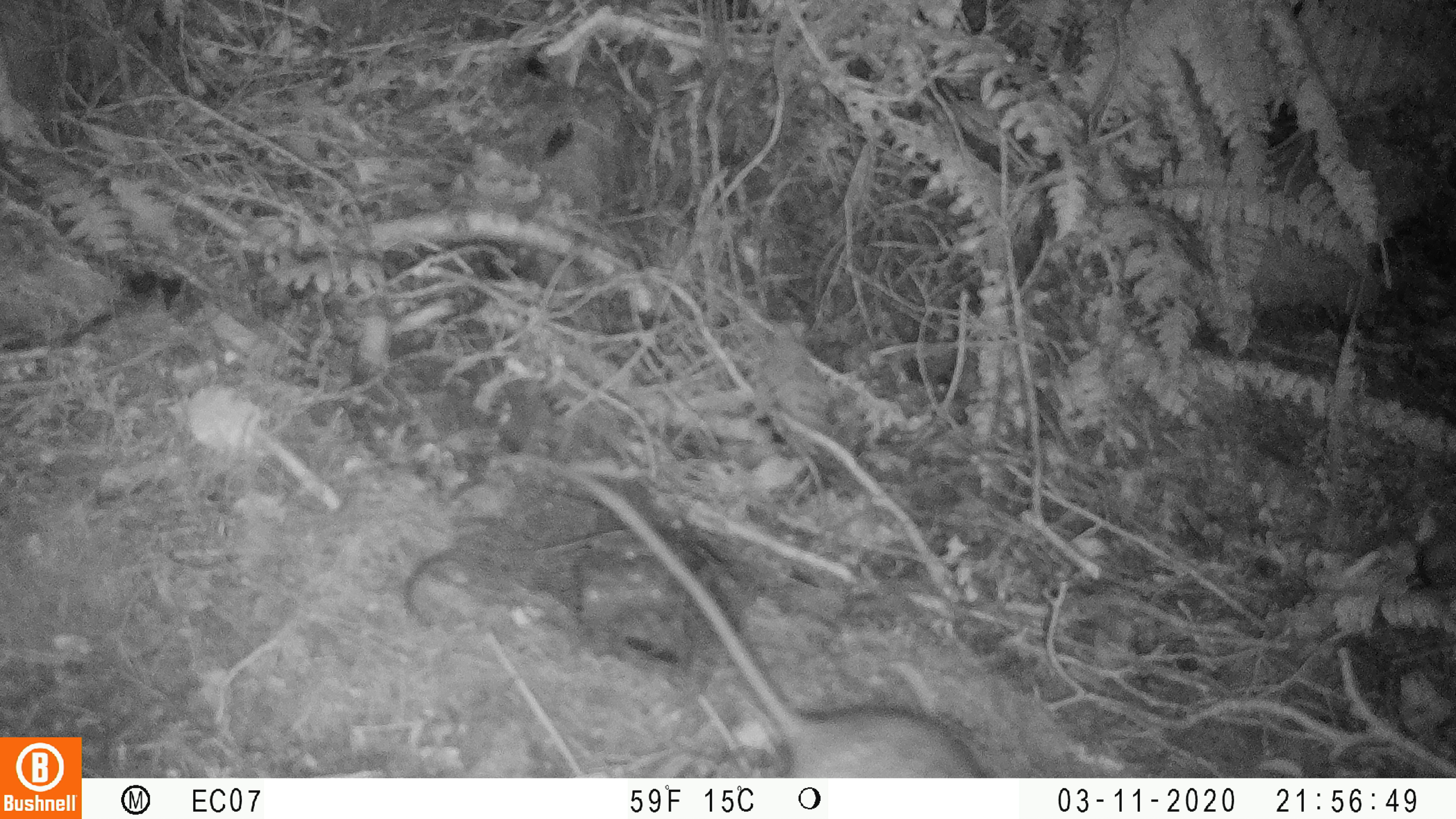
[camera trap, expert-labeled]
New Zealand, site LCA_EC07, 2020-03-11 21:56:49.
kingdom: Animalia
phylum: Chordata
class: Mammalia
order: Rodentia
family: Muridae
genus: Rattus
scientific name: Rattus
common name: rat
Rat (Rattus).